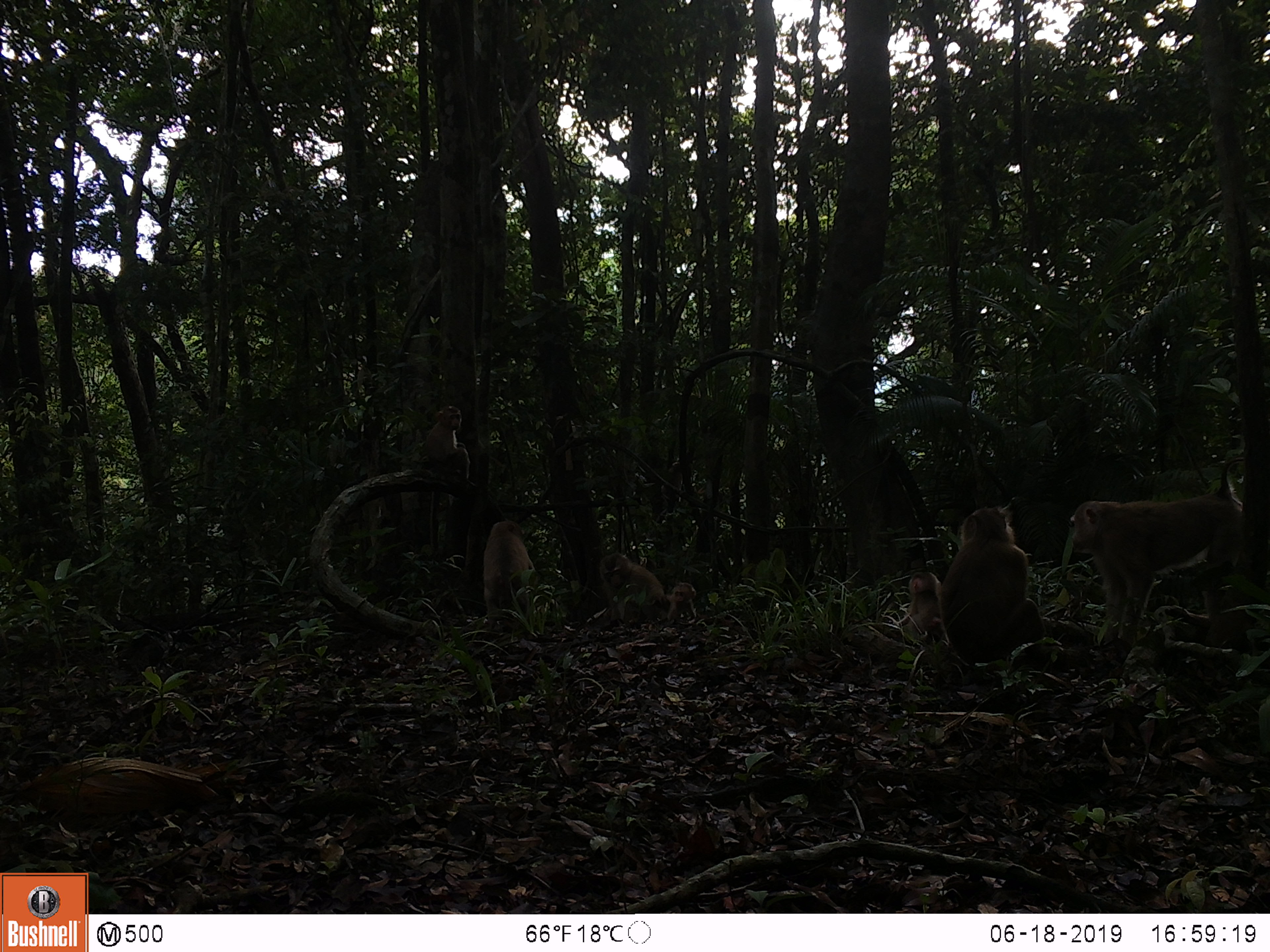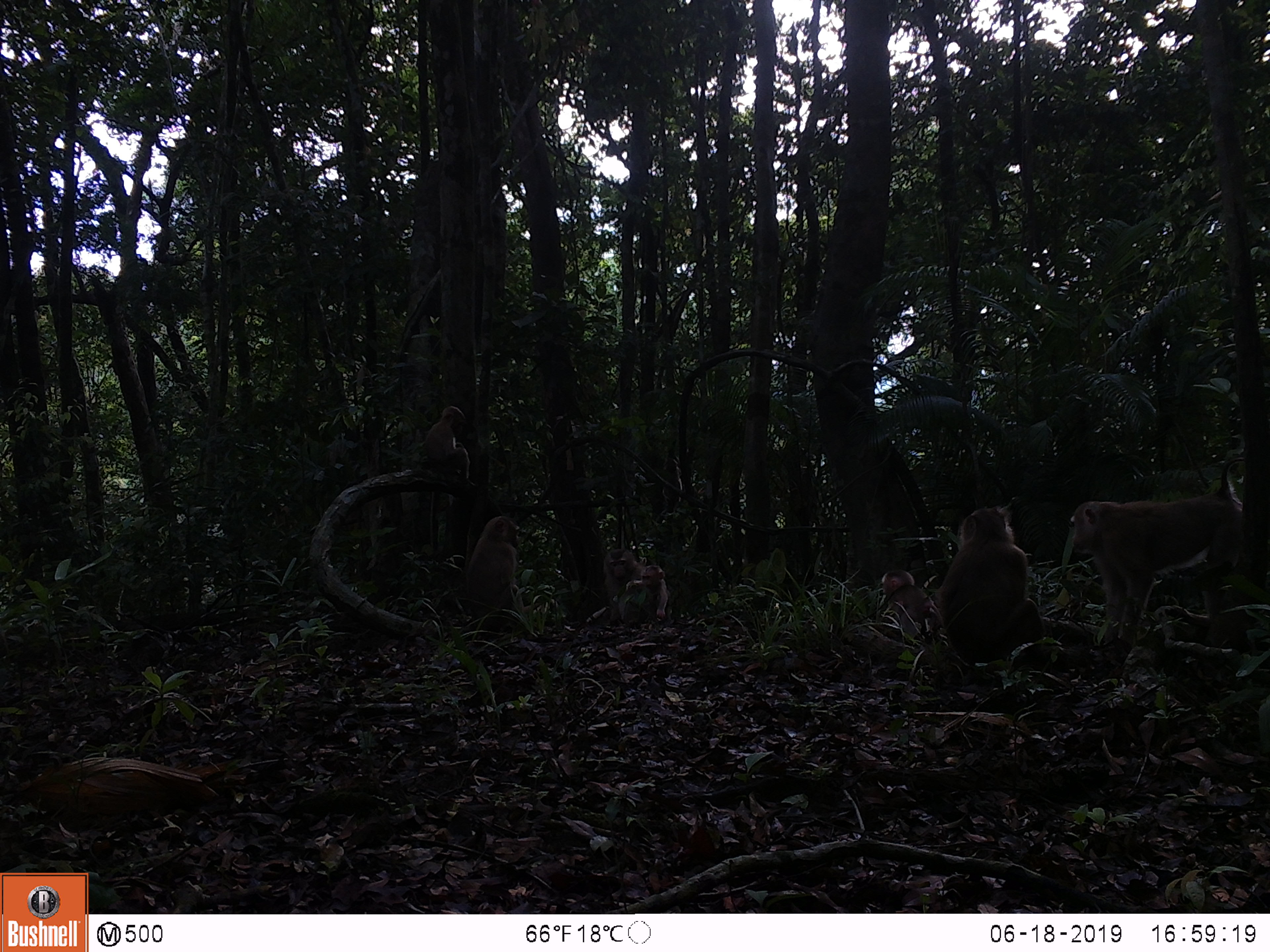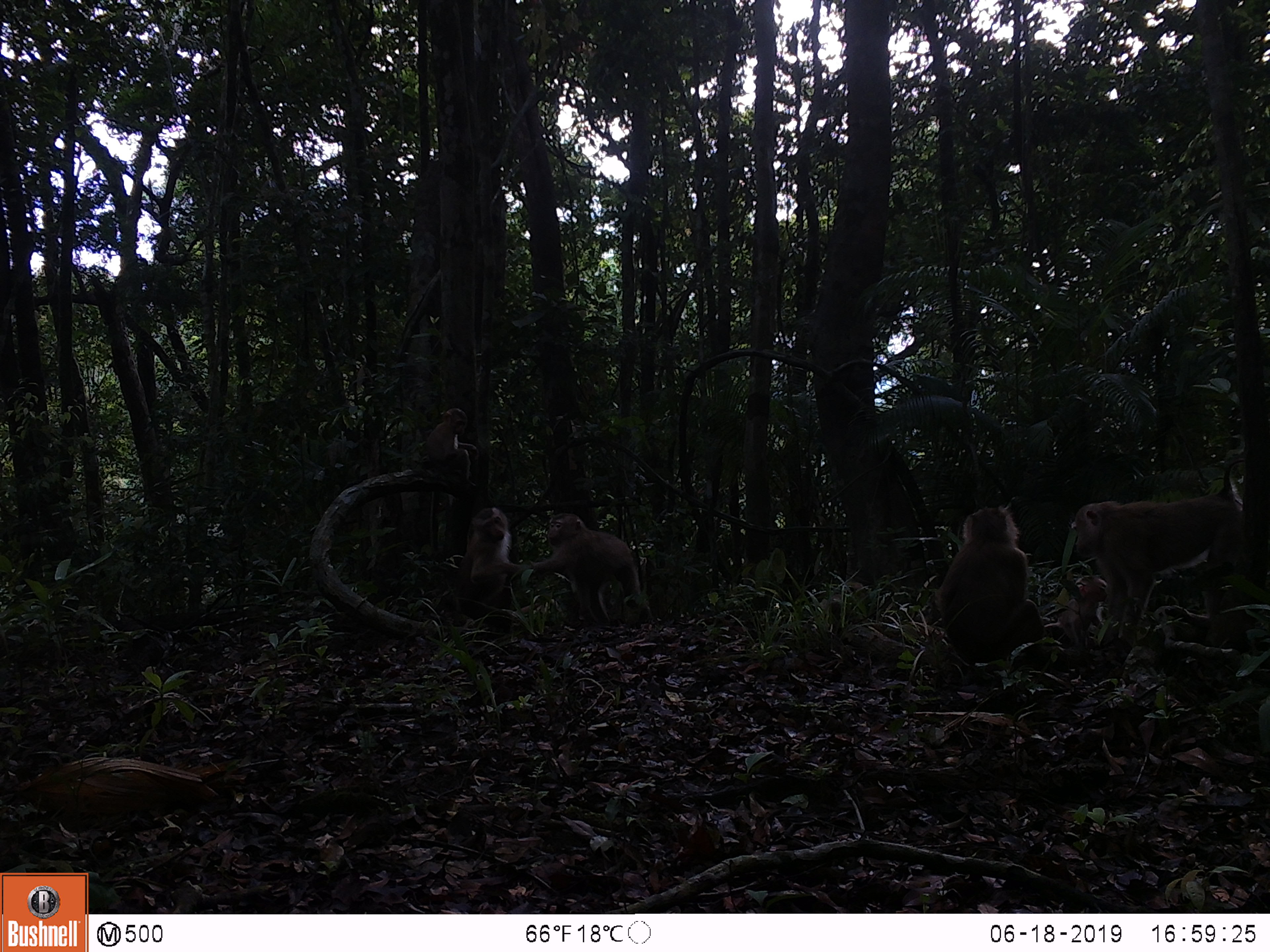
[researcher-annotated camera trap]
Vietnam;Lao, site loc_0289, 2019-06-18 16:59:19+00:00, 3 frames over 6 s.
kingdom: Animalia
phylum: Chordata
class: Mammalia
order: Primates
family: Cercopithecidae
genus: Macaca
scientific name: Macaca nemestrina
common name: pig-tailed macaque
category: pig tailed macaque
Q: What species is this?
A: Pig tailed macaque (pig-tailed macaque) (Macaca nemestrina).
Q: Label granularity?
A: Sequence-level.